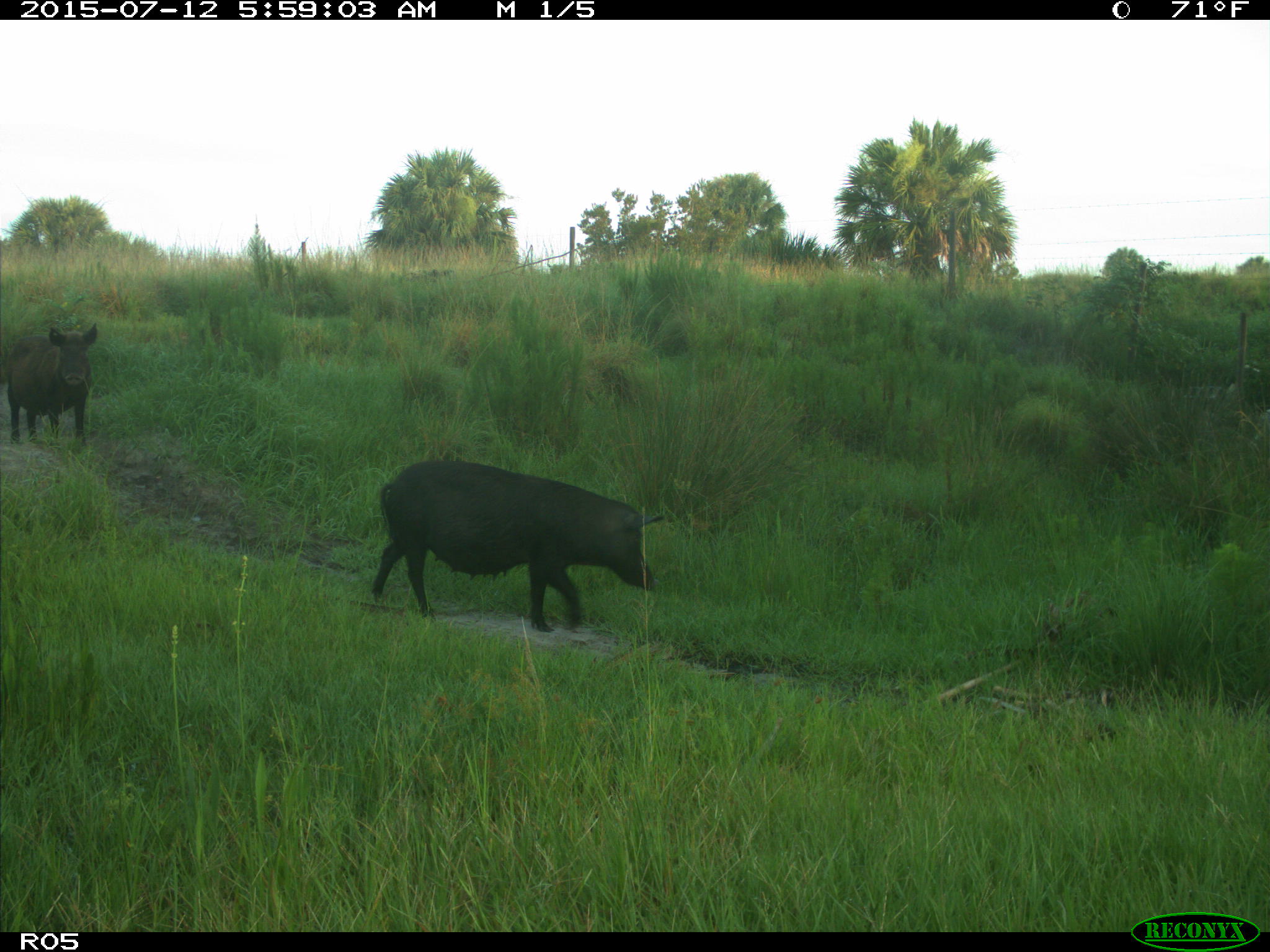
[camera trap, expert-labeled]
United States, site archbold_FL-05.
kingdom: Animalia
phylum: Chordata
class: Mammalia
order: Artiodactyla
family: Suidae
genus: Sus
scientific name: Sus scrofa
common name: wild boar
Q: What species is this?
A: Sus scrofa (wild boar).